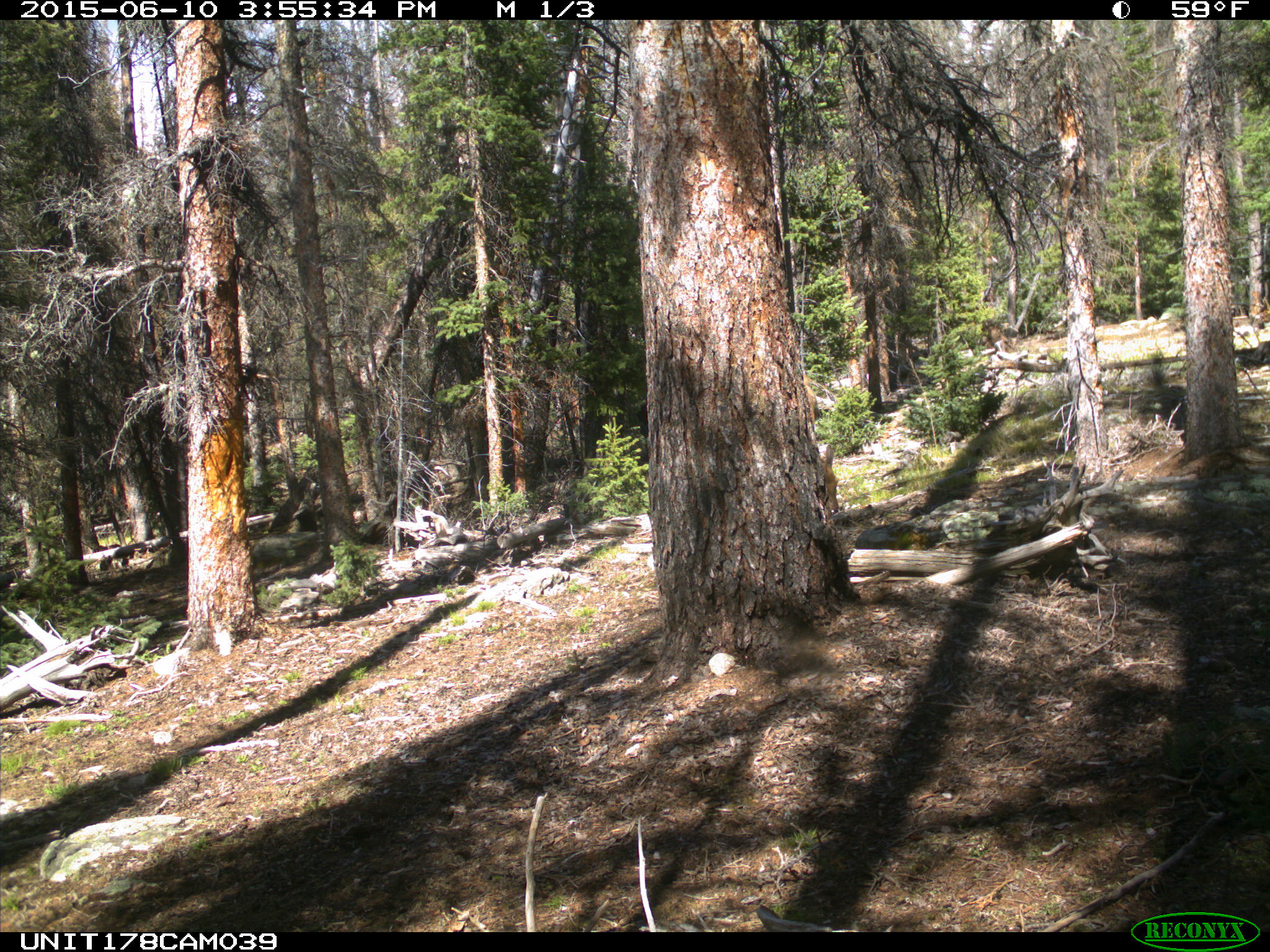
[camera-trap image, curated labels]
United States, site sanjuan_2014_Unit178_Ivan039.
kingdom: Animalia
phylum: Chordata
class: Mammalia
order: Artiodactyla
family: Cervidae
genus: Cervus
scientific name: Cervus elaphus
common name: red deer